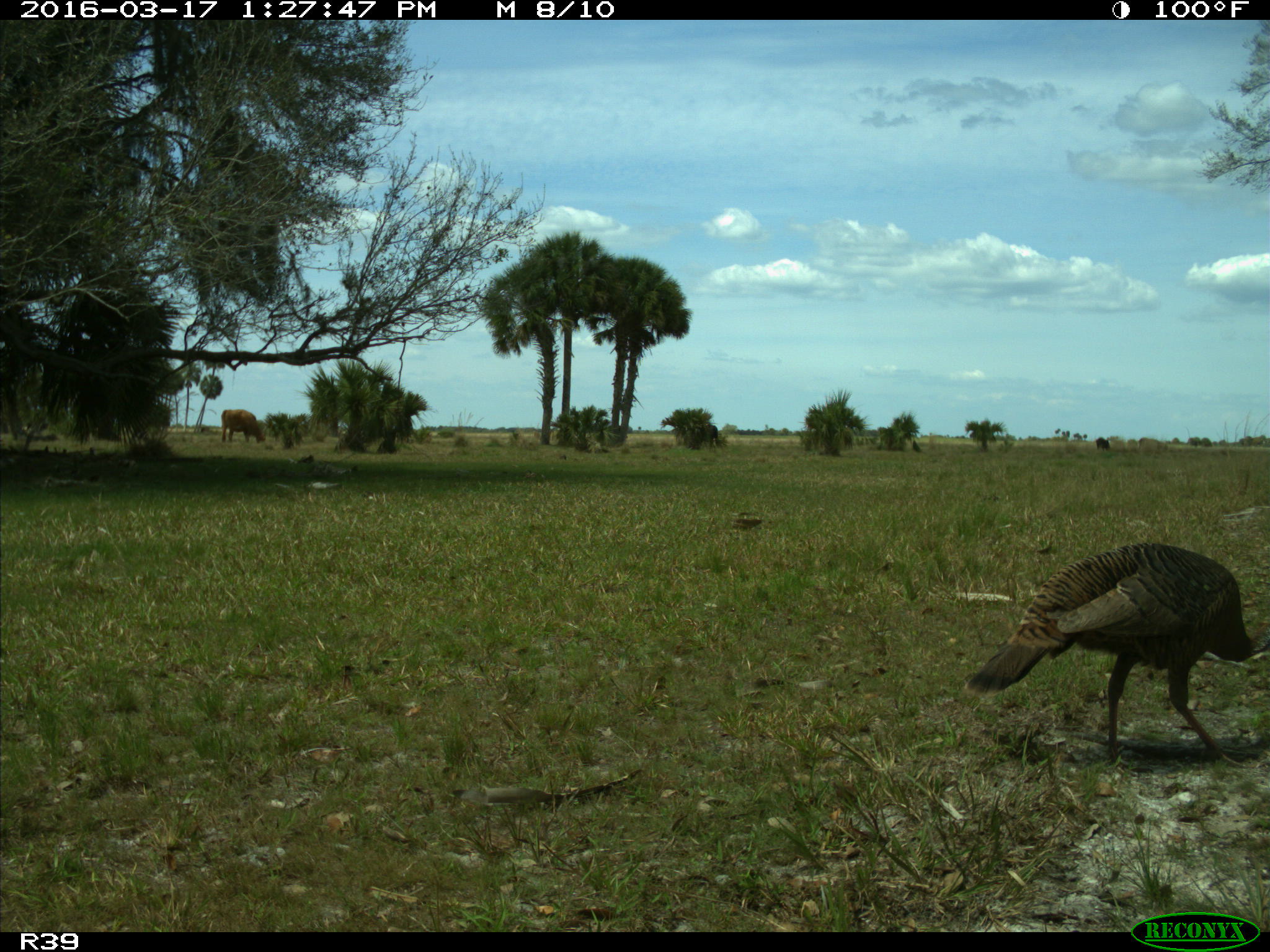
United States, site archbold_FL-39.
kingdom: Animalia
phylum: Chordata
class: Aves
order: Galliformes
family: Phasianidae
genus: Meleagris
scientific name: Meleagris gallopavo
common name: wild turkey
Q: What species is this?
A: Meleagris gallopavo (wild turkey).